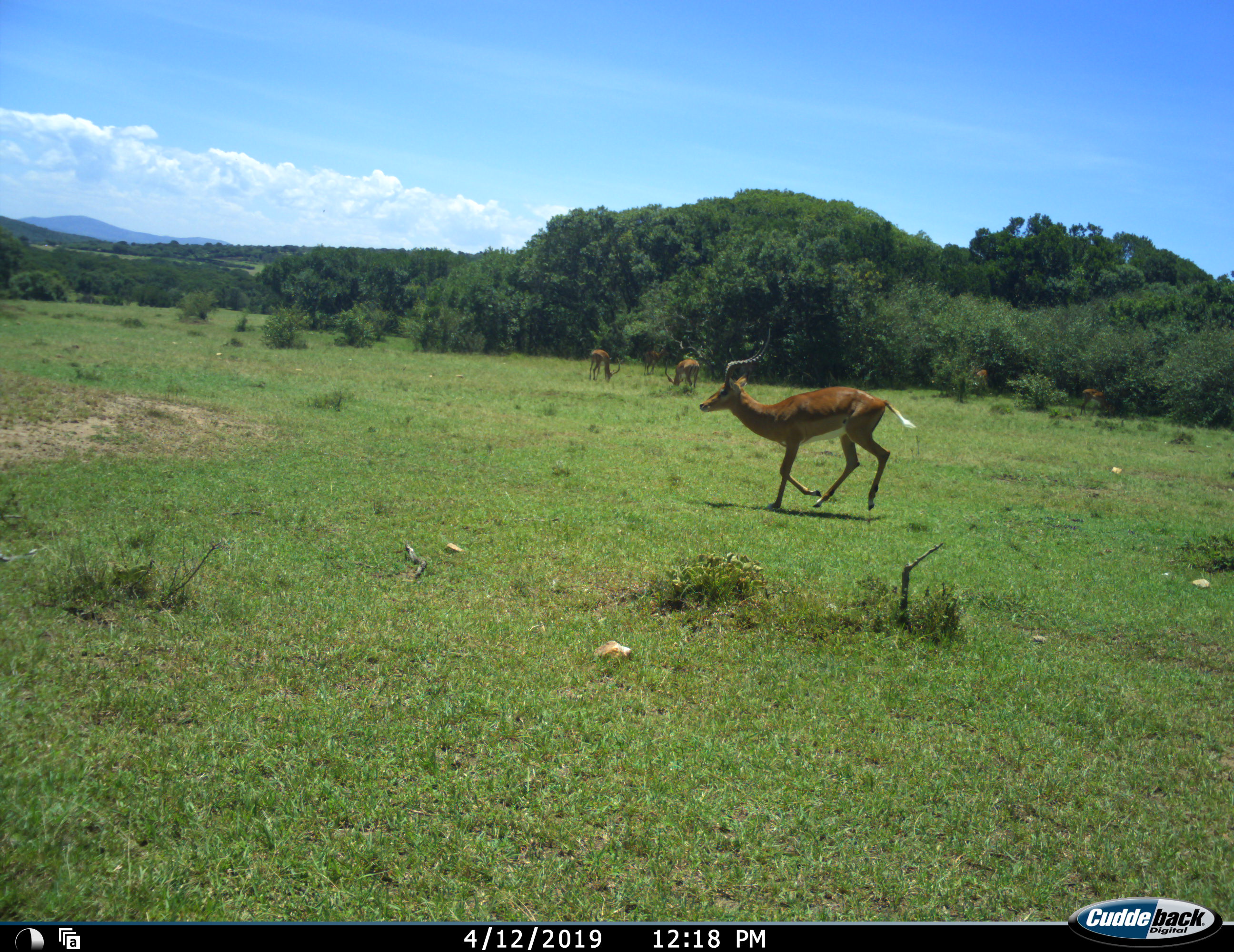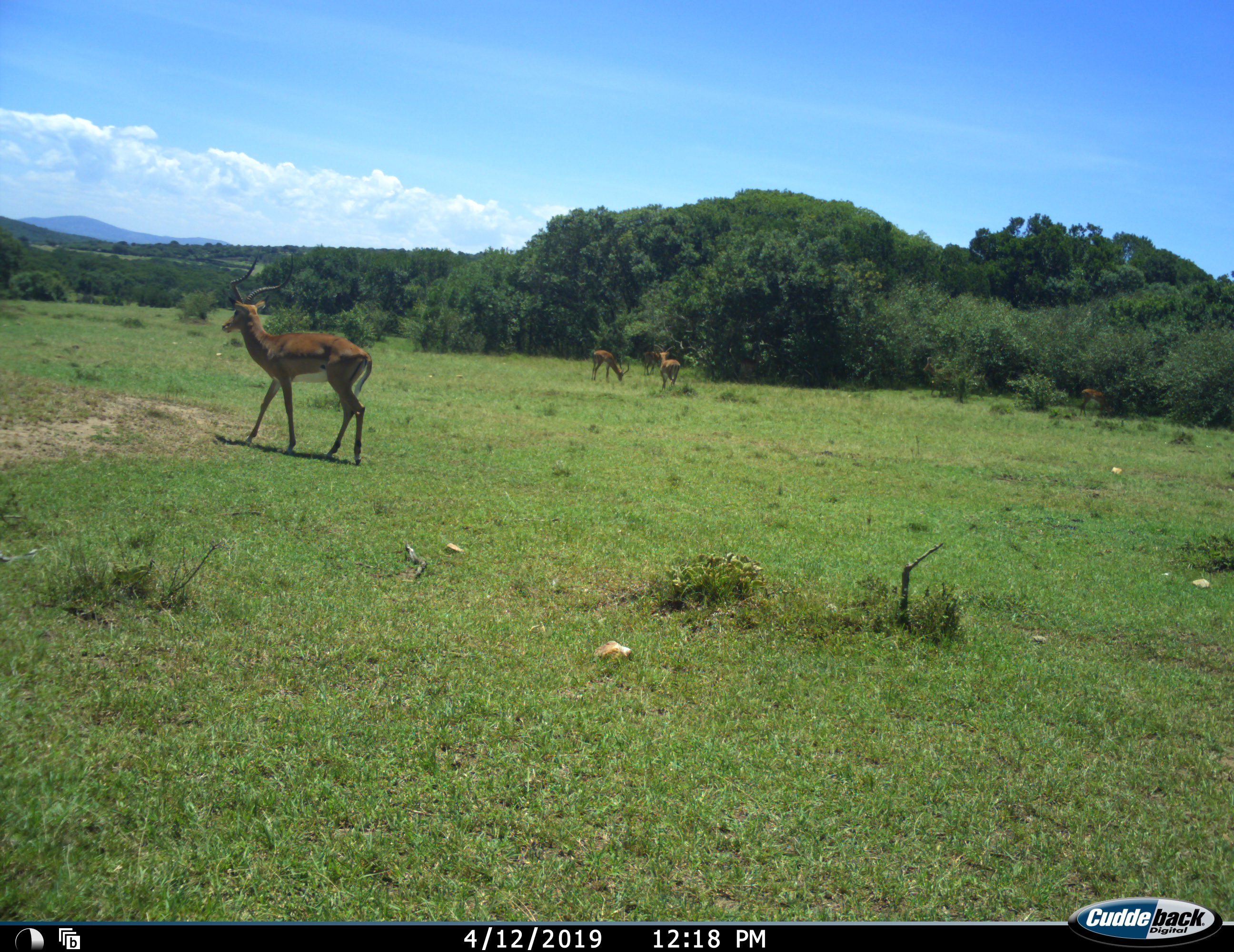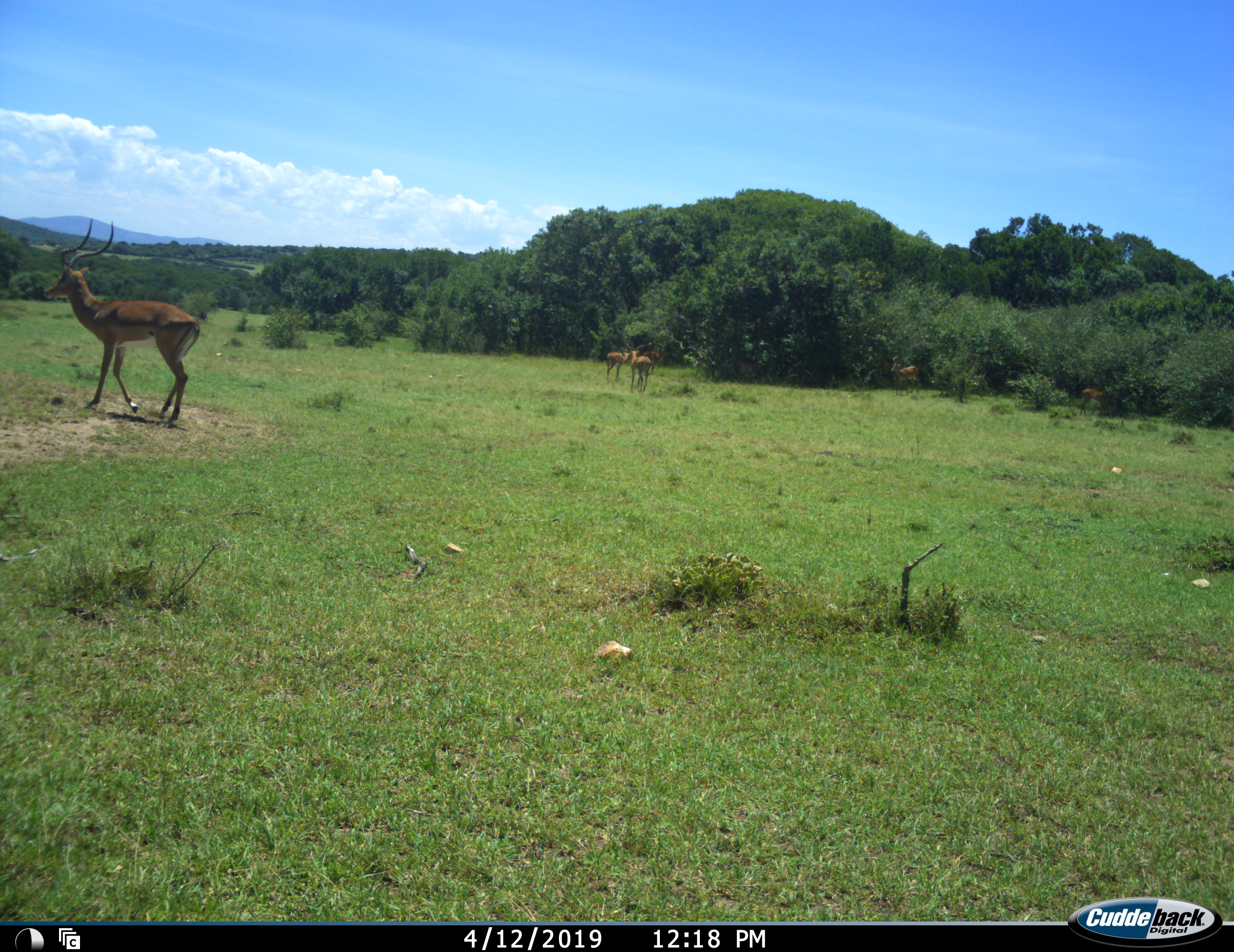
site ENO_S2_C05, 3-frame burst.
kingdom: Animalia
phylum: Chordata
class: Mammalia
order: Artiodactyla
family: Bovidae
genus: Aepyceros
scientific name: Aepyceros melampus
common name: impala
Impala (Aepyceros melampus), count 6. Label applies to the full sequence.